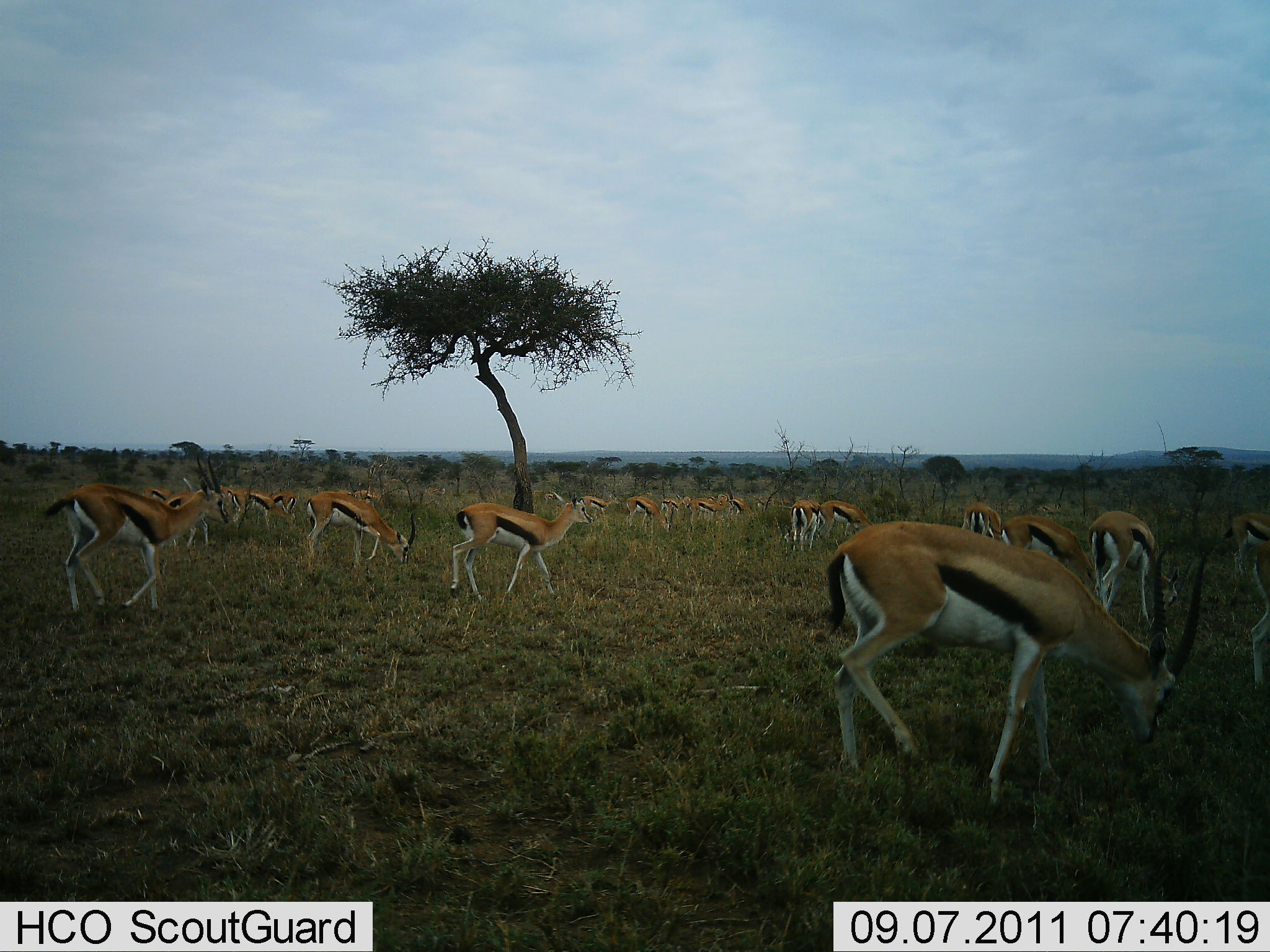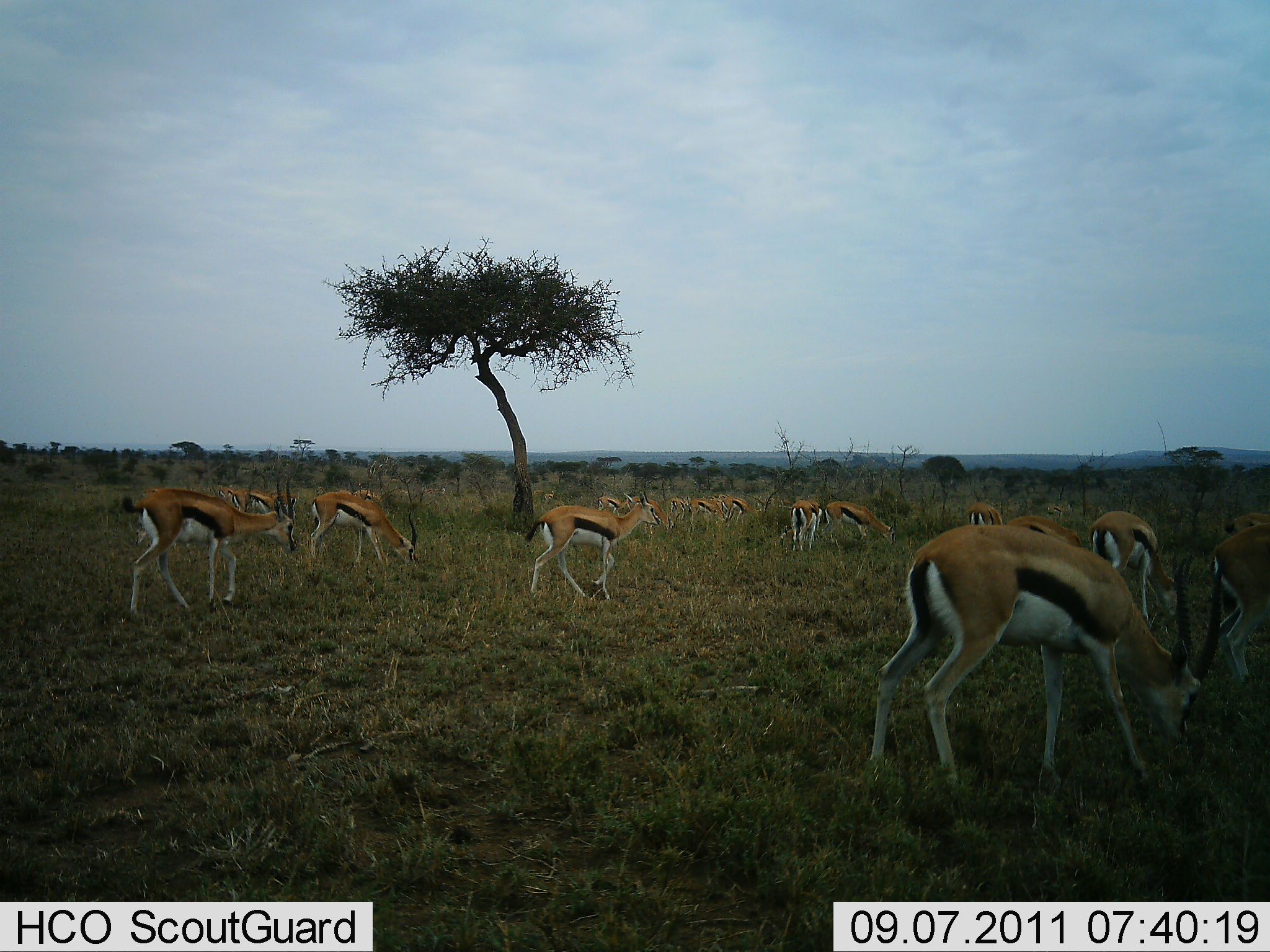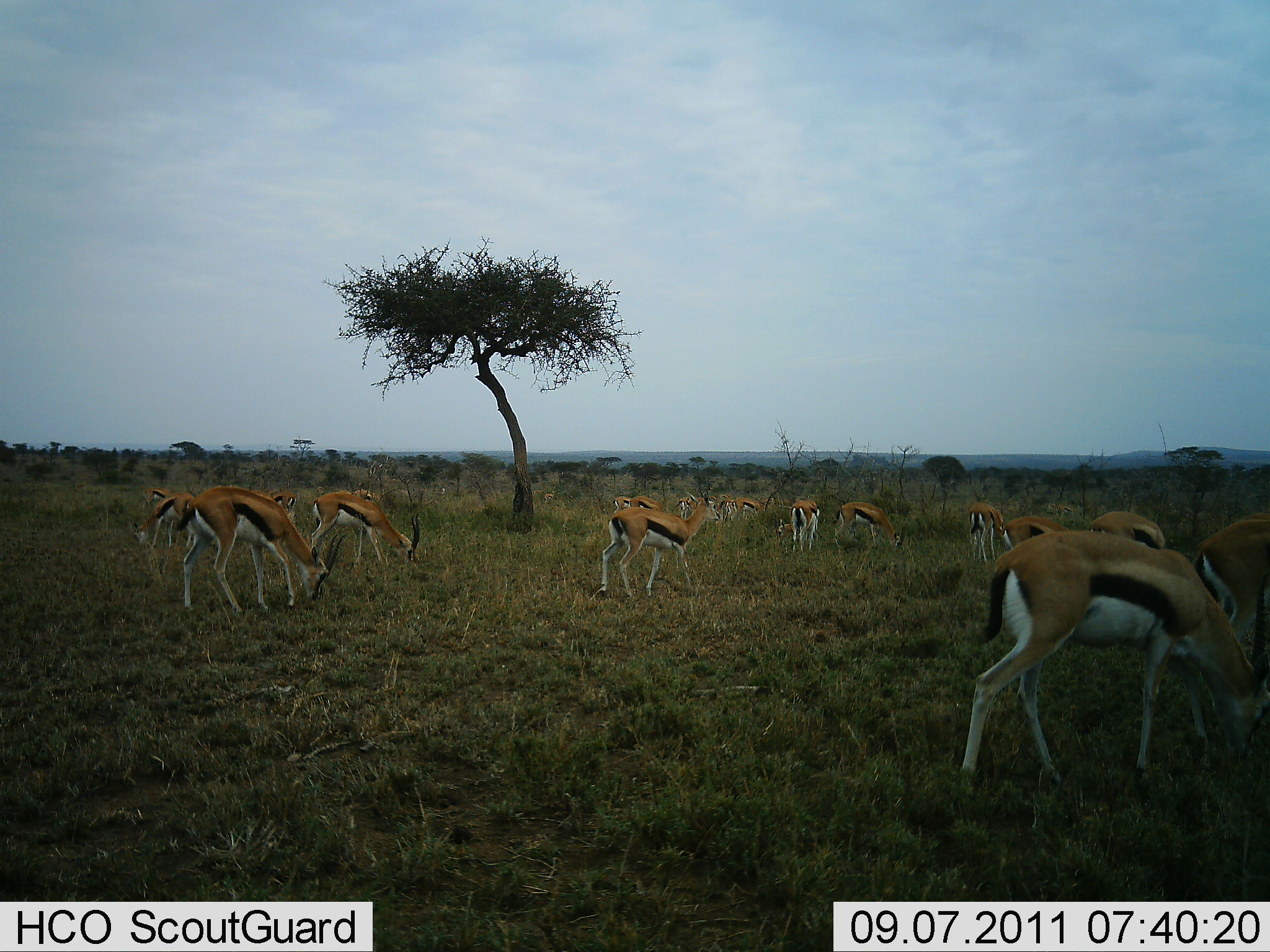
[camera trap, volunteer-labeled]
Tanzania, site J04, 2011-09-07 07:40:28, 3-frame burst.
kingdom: Animalia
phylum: Chordata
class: Mammalia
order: Artiodactyla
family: Bovidae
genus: Eudorcas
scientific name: Eudorcas thomsonii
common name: thomson's gazelle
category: gazellethomsons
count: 11-50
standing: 38%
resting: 0%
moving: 54%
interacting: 0%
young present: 0%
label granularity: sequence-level